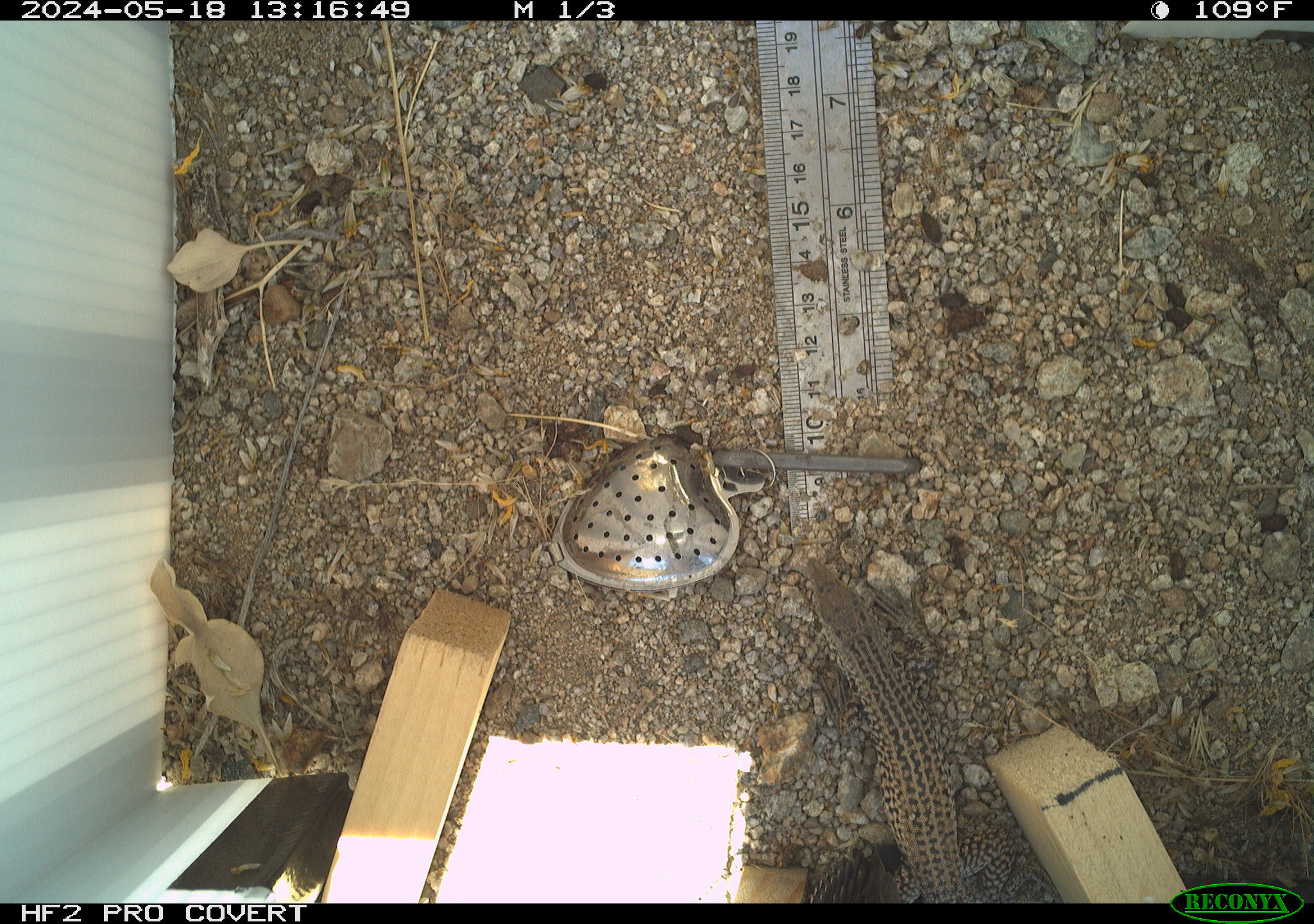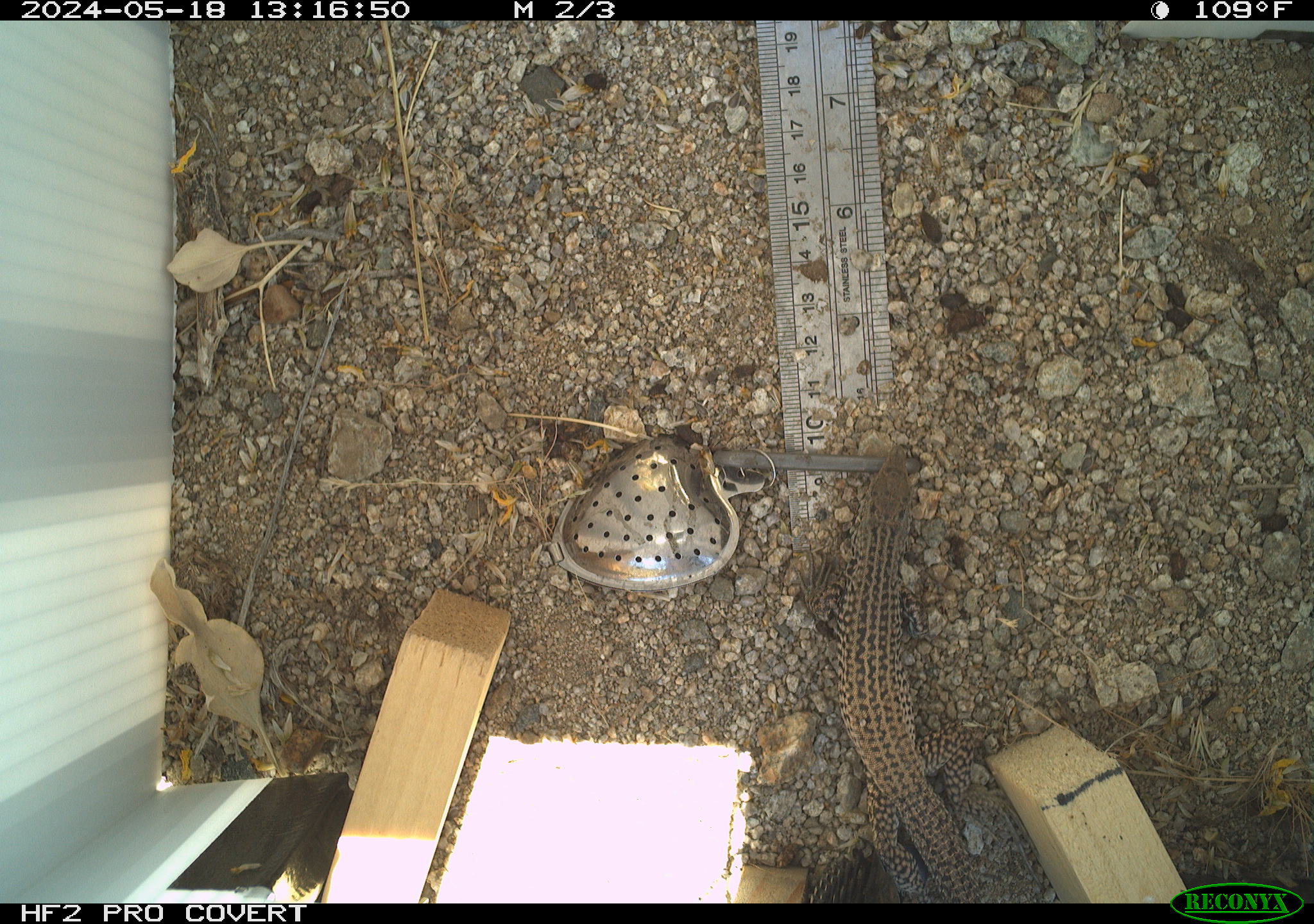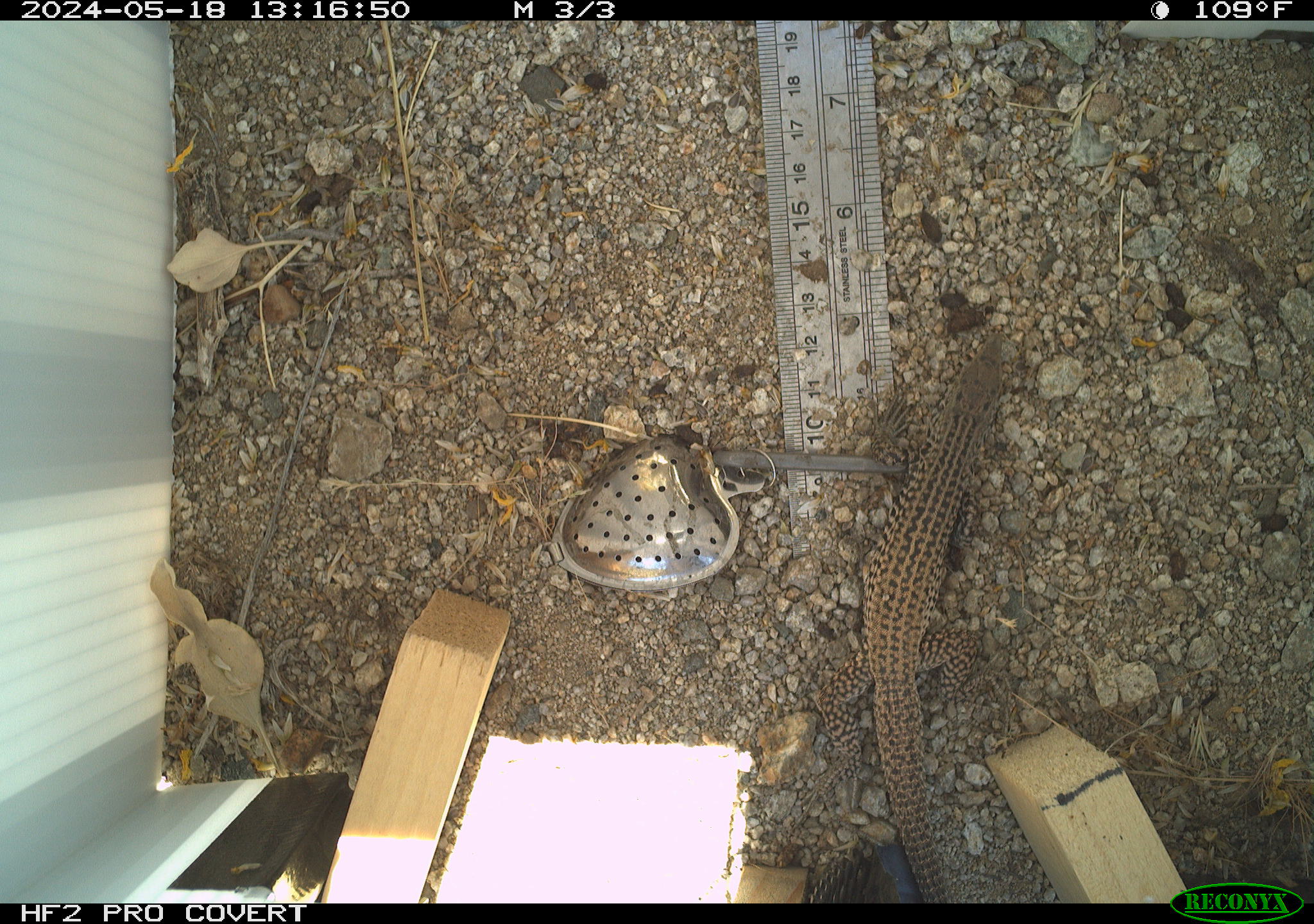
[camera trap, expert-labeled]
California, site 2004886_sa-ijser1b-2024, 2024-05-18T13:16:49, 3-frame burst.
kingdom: Animalia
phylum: Chordata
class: Reptilia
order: Squamata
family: Teiidae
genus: Aspidoscelis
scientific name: Aspidoscelis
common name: whiptail lizards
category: aspidoscelis species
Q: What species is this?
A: Aspidoscelis species (whiptail lizards) (Aspidoscelis).